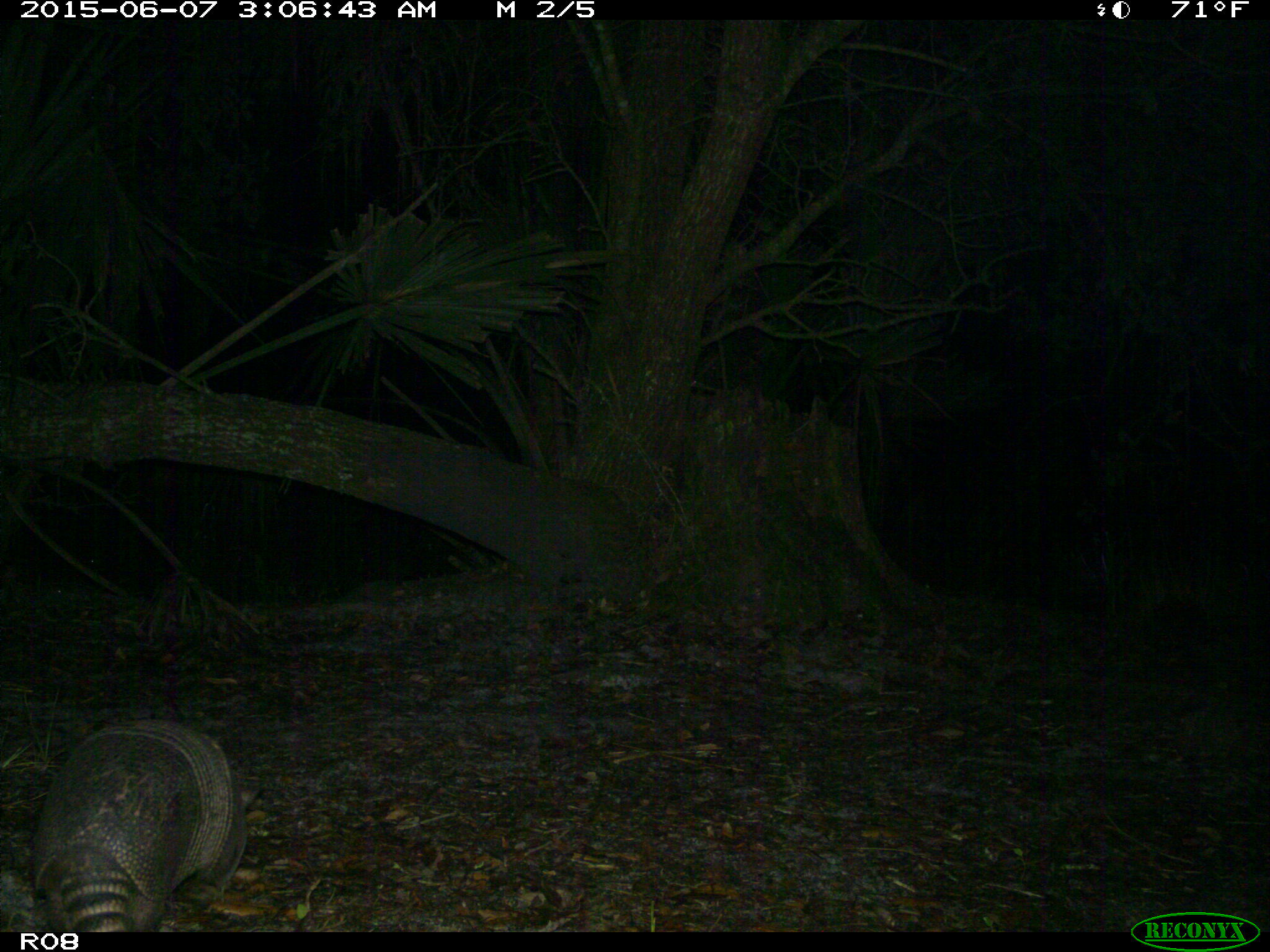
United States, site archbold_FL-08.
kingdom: Animalia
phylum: Chordata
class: Mammalia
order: Cingulata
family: Dasypodidae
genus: Dasypus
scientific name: Dasypus novemcinctus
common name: nine-banded armadillo